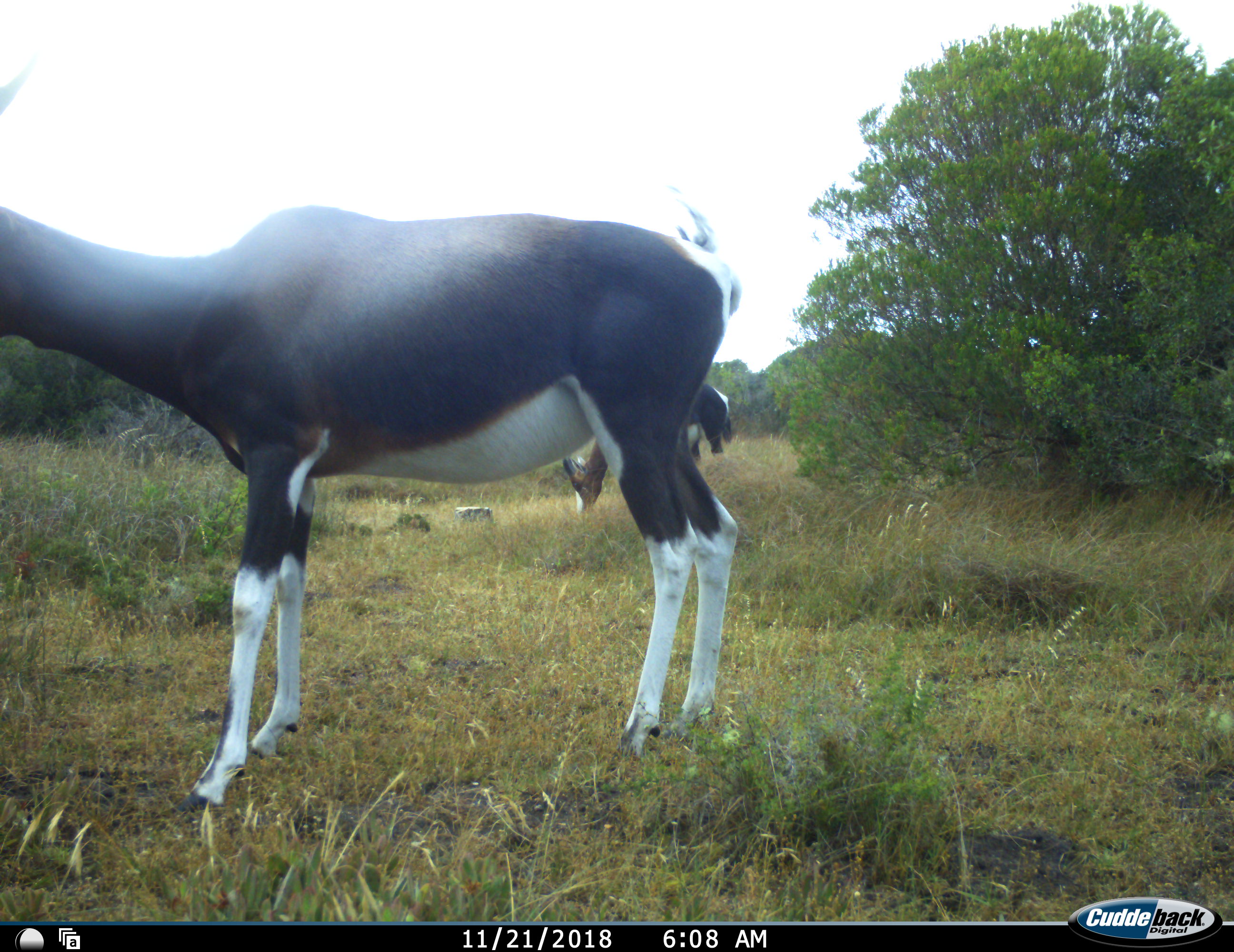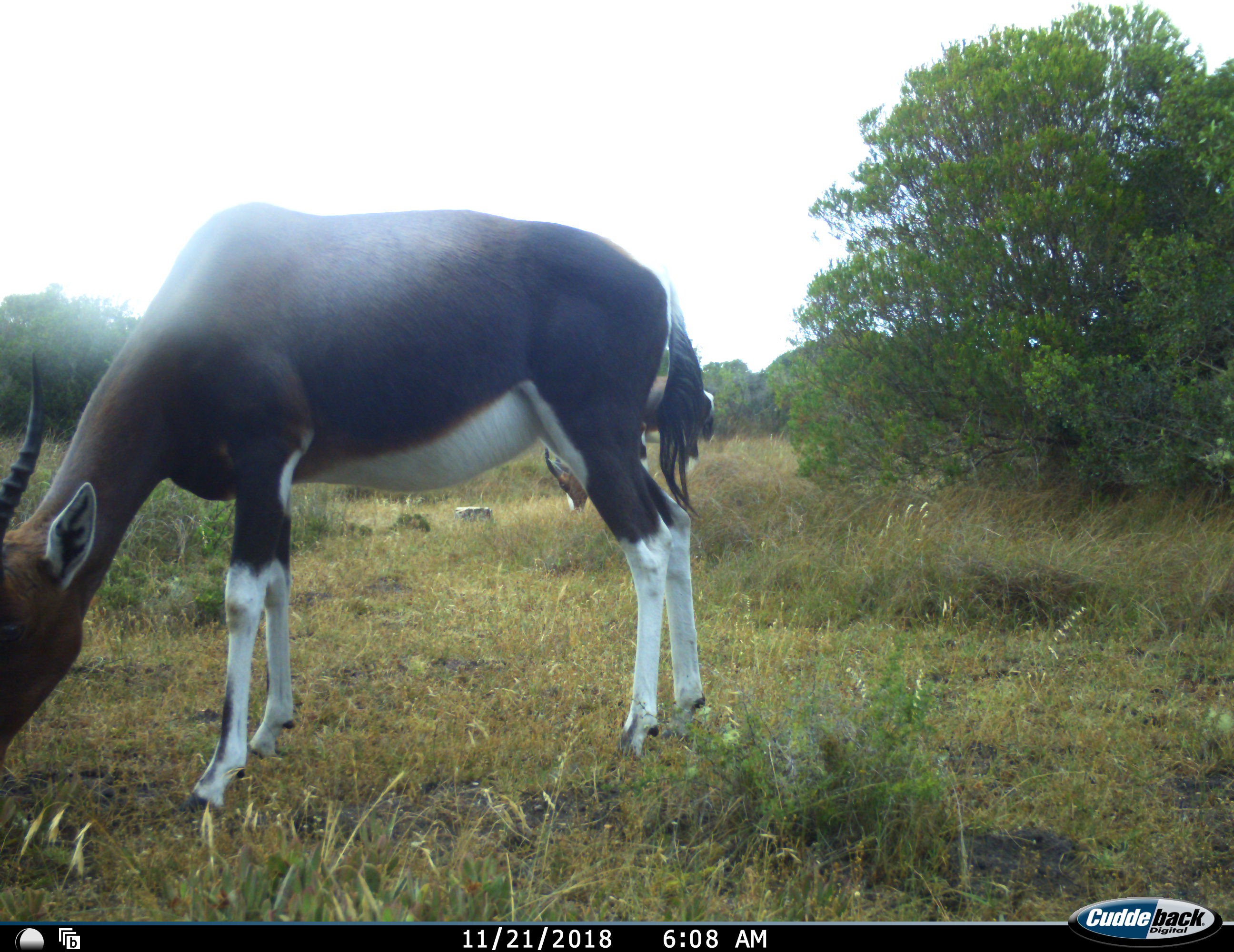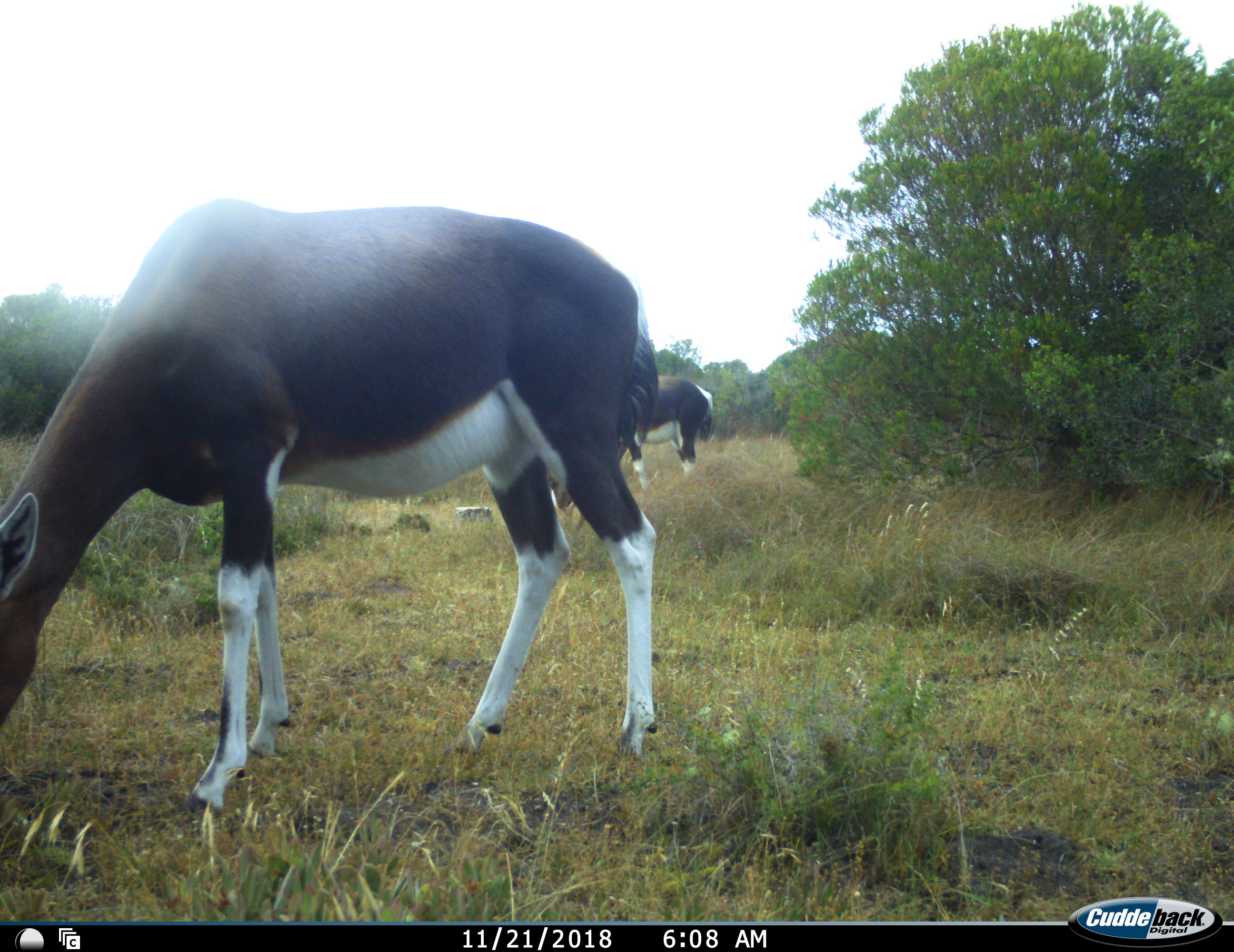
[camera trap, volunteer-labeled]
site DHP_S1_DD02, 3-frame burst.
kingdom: Animalia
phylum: Chordata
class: Mammalia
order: Artiodactyla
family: Bovidae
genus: Damaliscus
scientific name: Damaliscus pygargus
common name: bontebok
Bontebok (Damaliscus pygargus), count 2. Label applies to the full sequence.